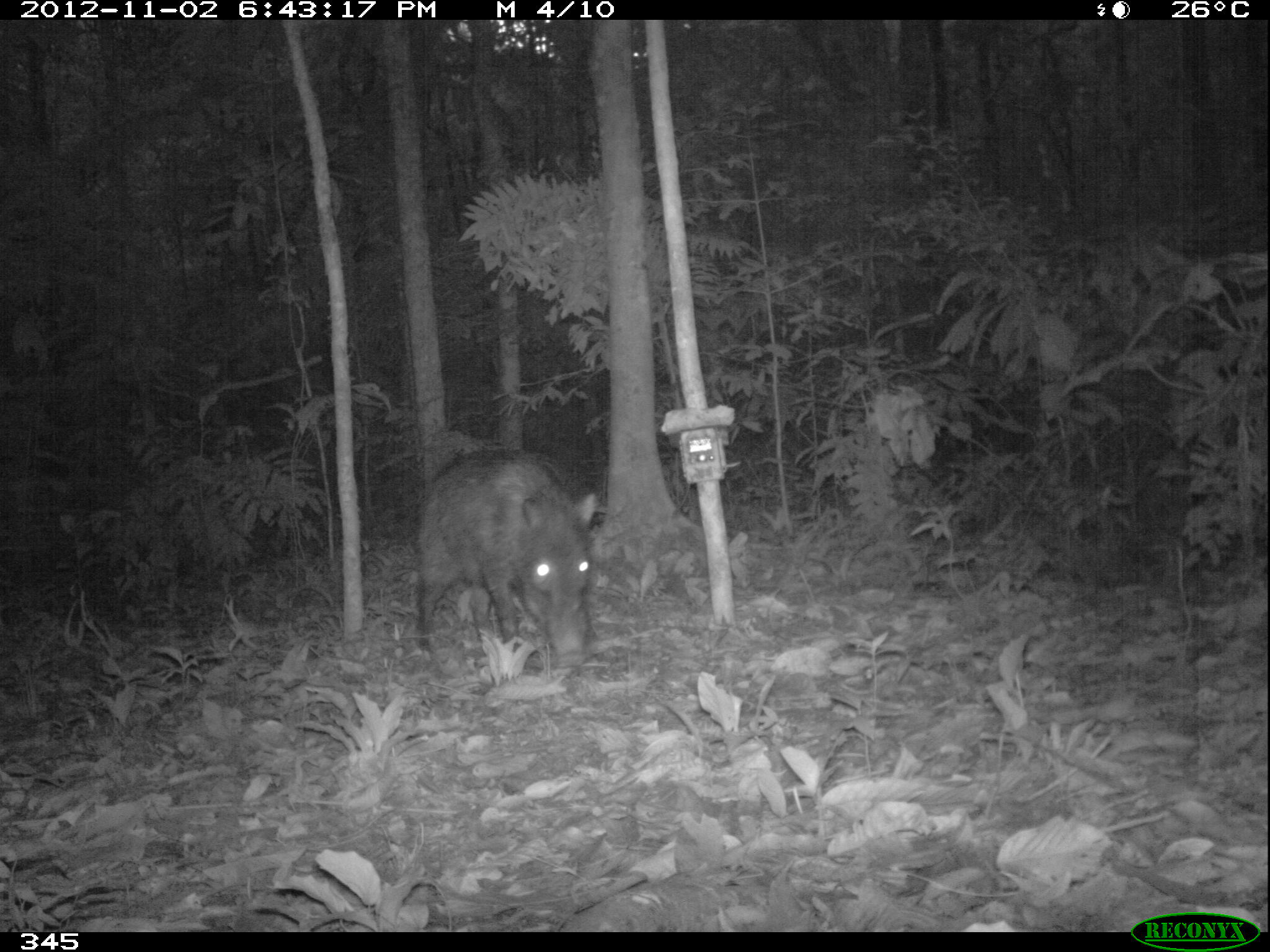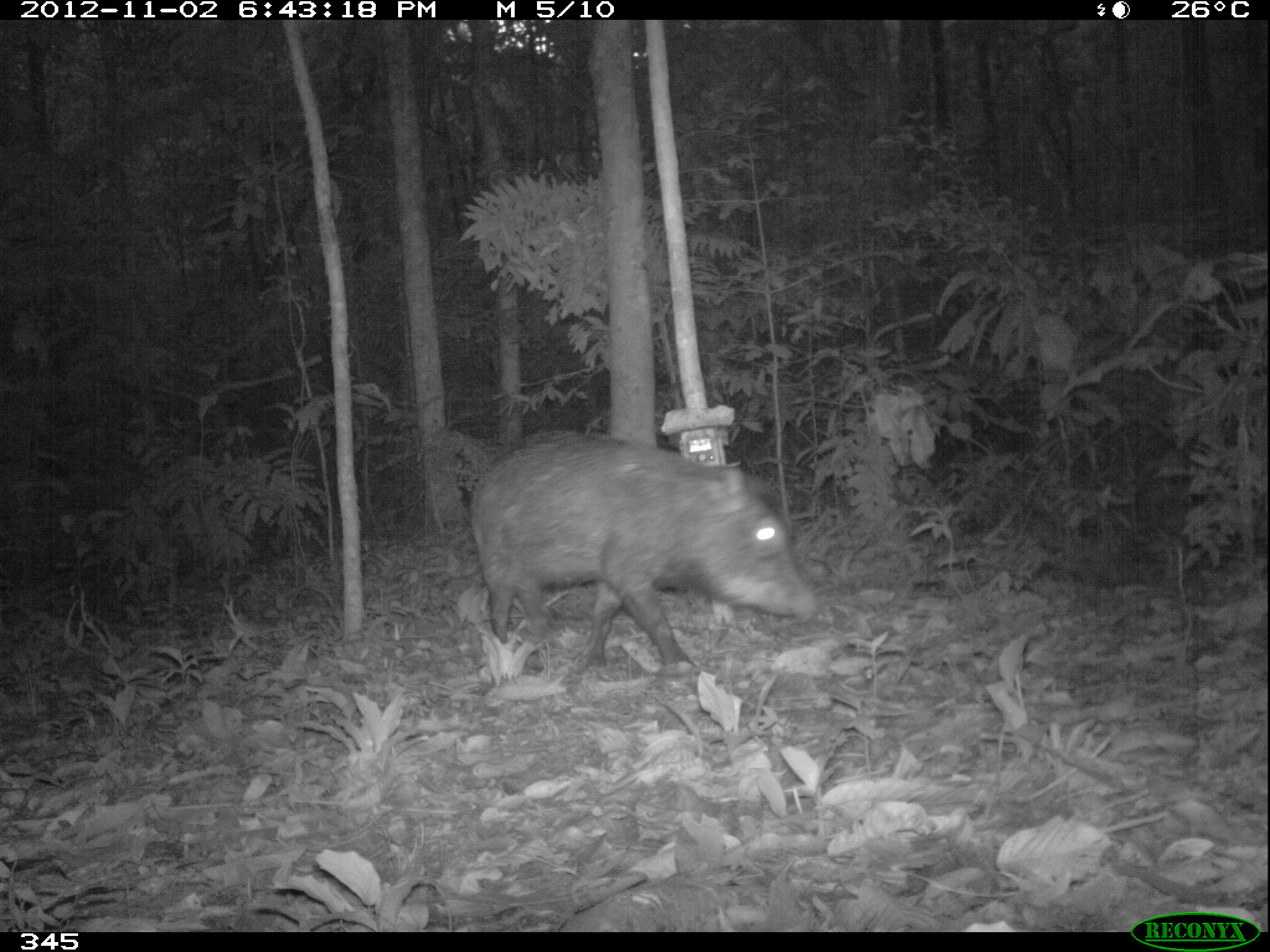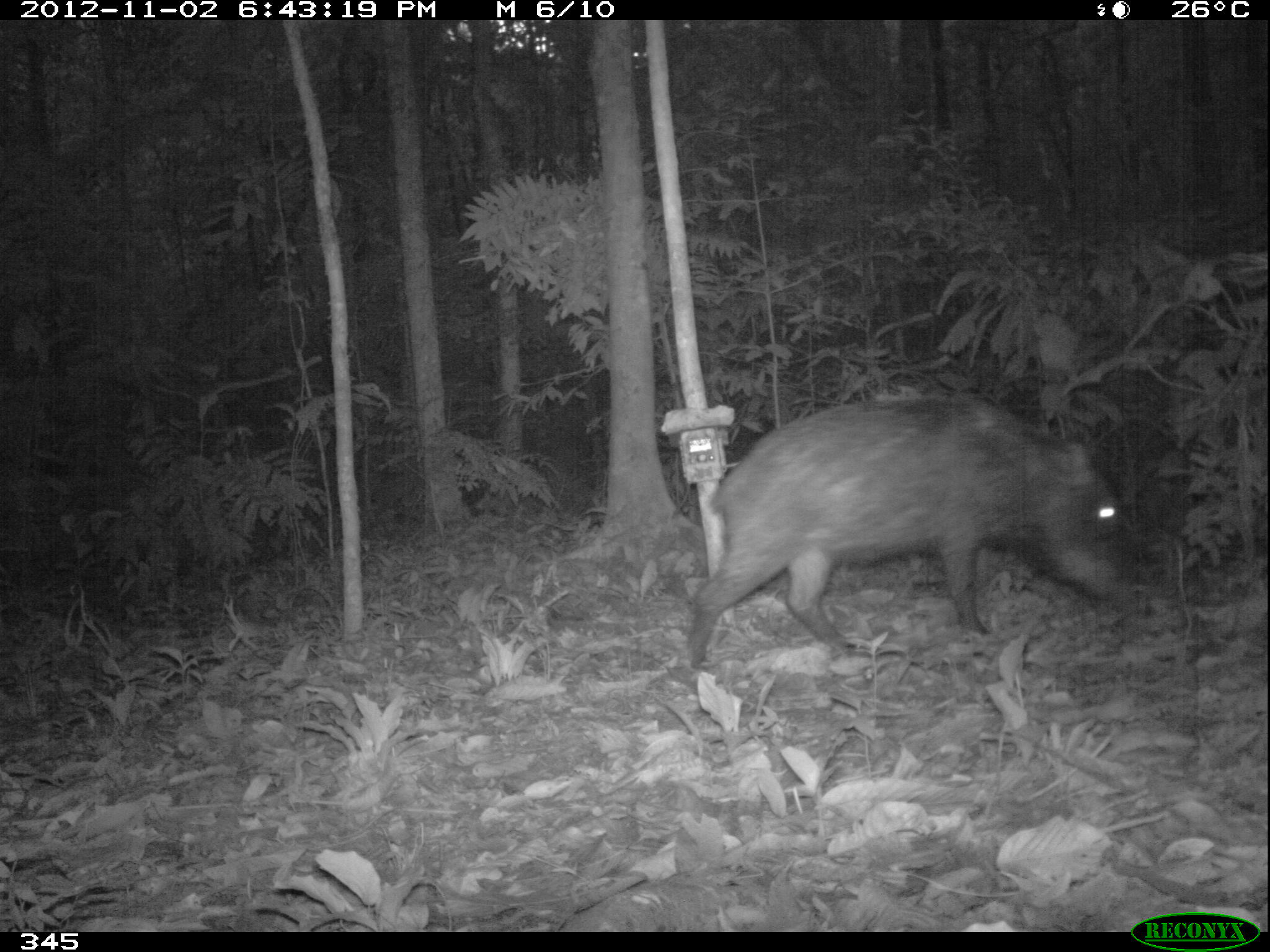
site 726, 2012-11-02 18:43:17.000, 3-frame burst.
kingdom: Animalia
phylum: Chordata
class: Mammalia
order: Artiodactyla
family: Tayassuidae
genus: Tayassu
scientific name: Tayassu pecari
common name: white-lipped peccary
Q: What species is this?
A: Tayassu pecari (white-lipped peccary).